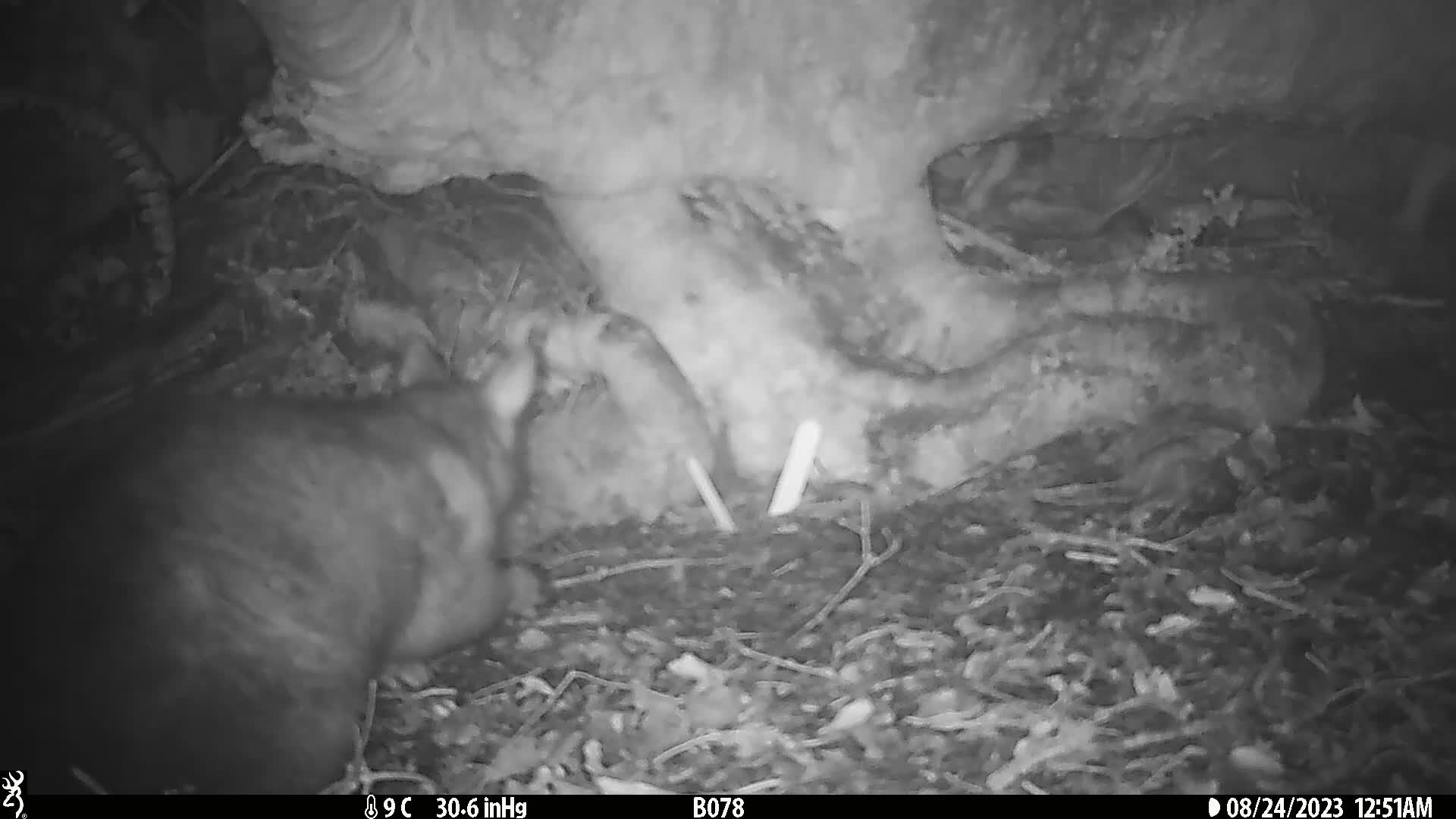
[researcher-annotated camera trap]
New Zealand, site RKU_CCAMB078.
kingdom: Animalia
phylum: Chordata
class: Mammalia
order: Diprotodontia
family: Phalangeridae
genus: Trichosurus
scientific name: Trichosurus vulpecula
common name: common brushtail possum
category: possum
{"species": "possum (common brushtail possum) (Trichosurus vulpecula)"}